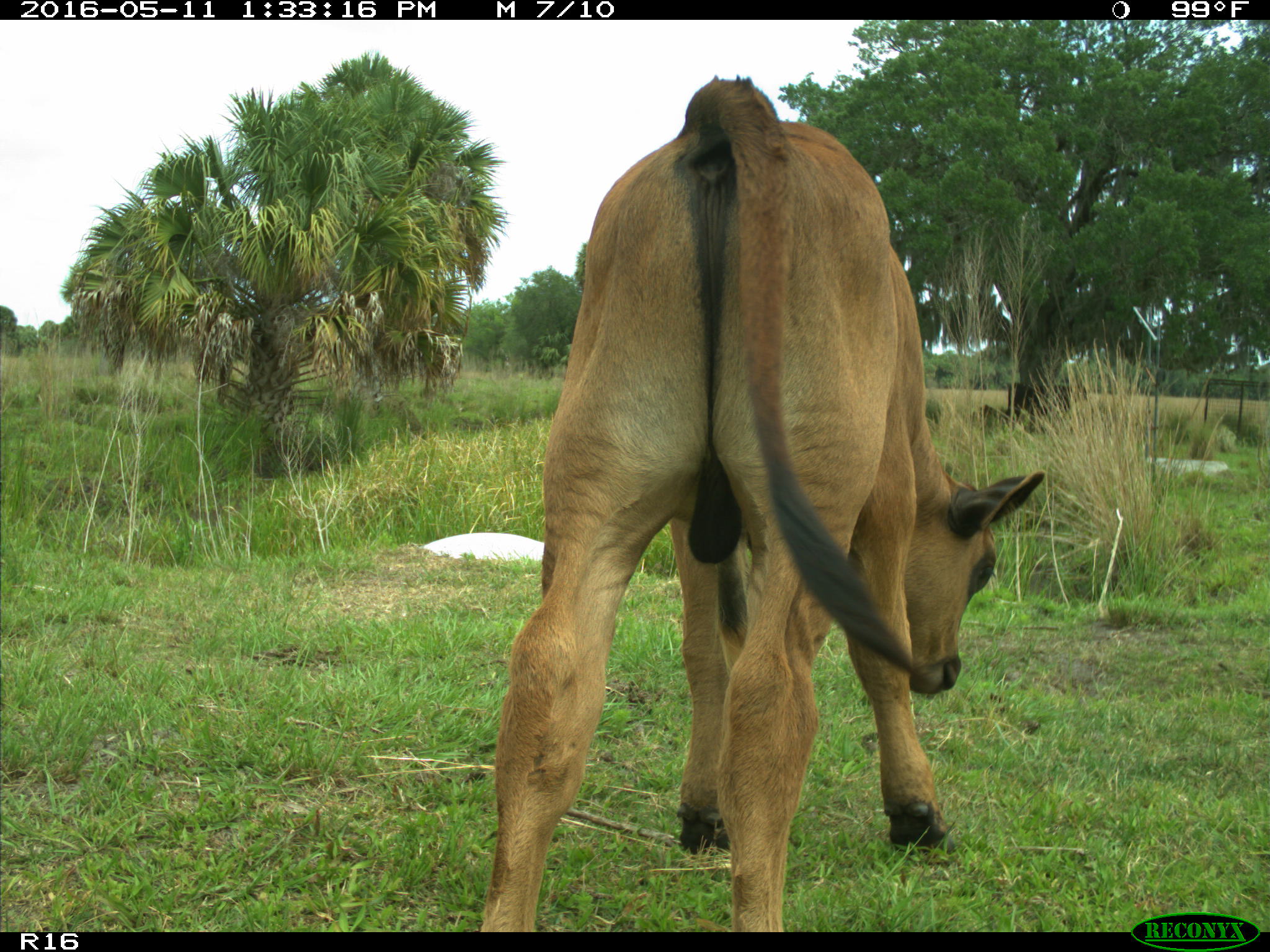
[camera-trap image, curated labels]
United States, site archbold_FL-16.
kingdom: Animalia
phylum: Chordata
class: Mammalia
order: Artiodactyla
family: Bovidae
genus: Bos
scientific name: Bos taurus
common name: domestic cow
Bos taurus (domestic cow).